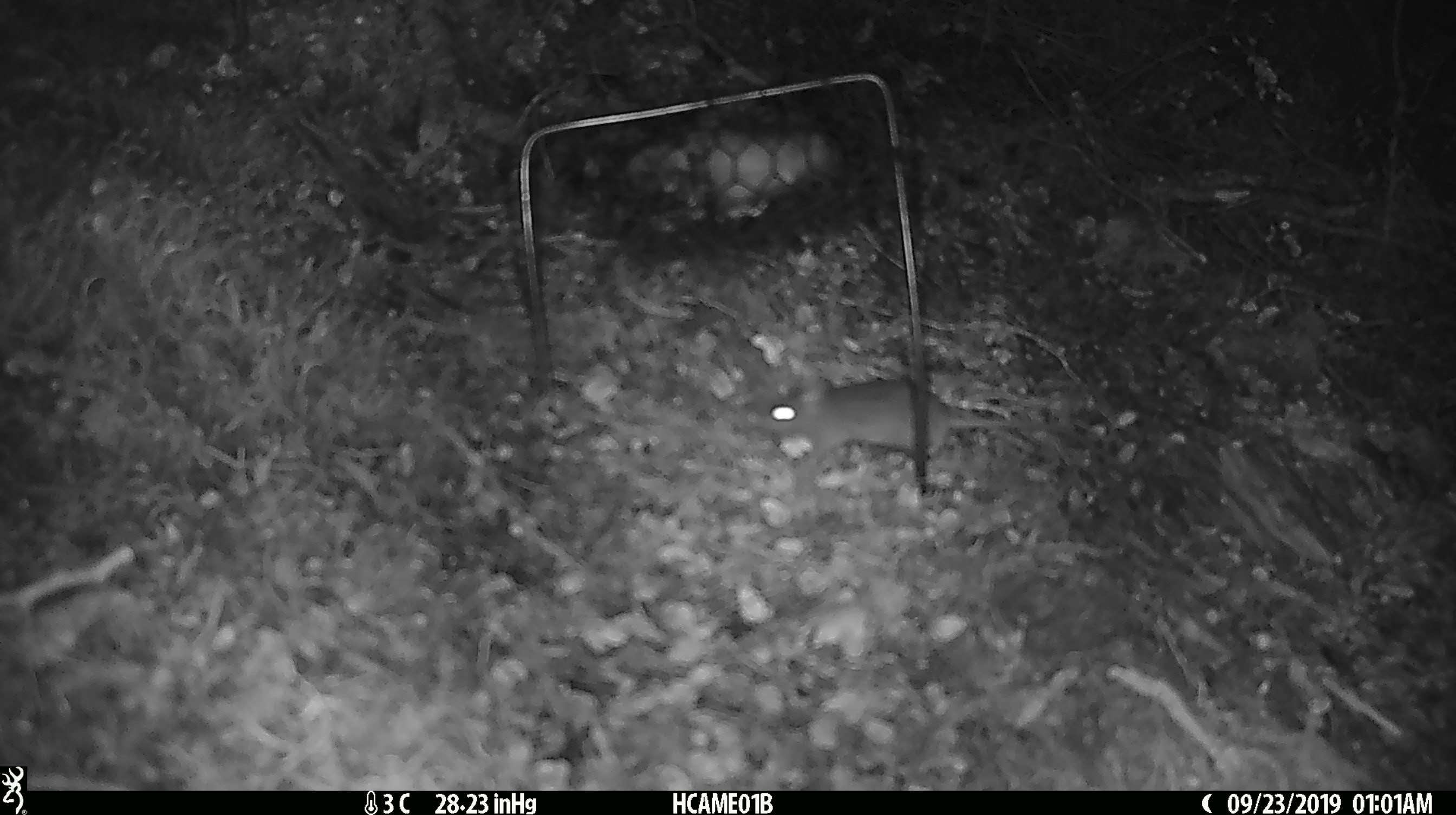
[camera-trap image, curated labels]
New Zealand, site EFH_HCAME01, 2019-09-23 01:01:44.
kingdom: Animalia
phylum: Chordata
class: Mammalia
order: Rodentia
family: Muridae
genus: Mus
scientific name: Mus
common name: mouse